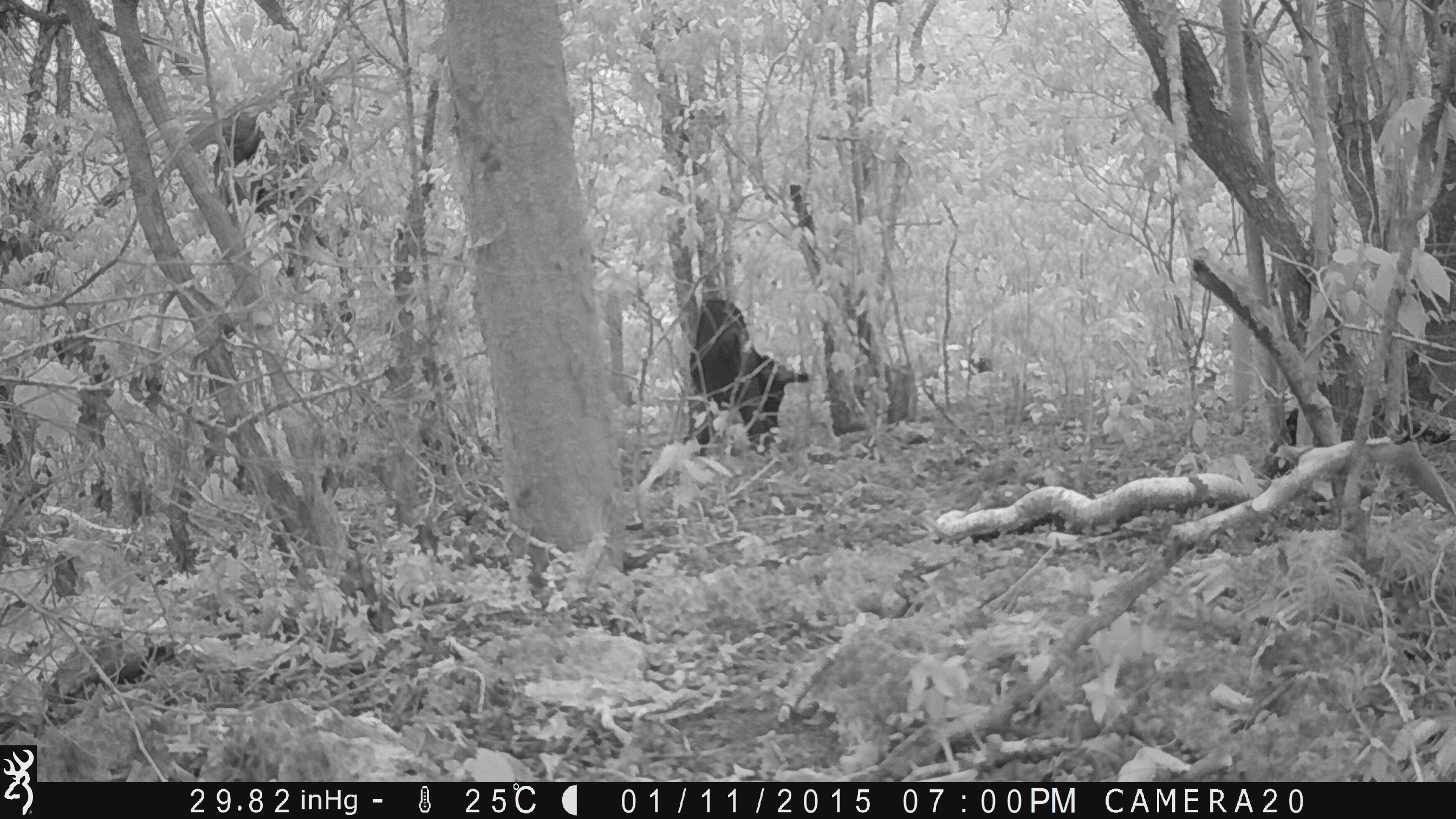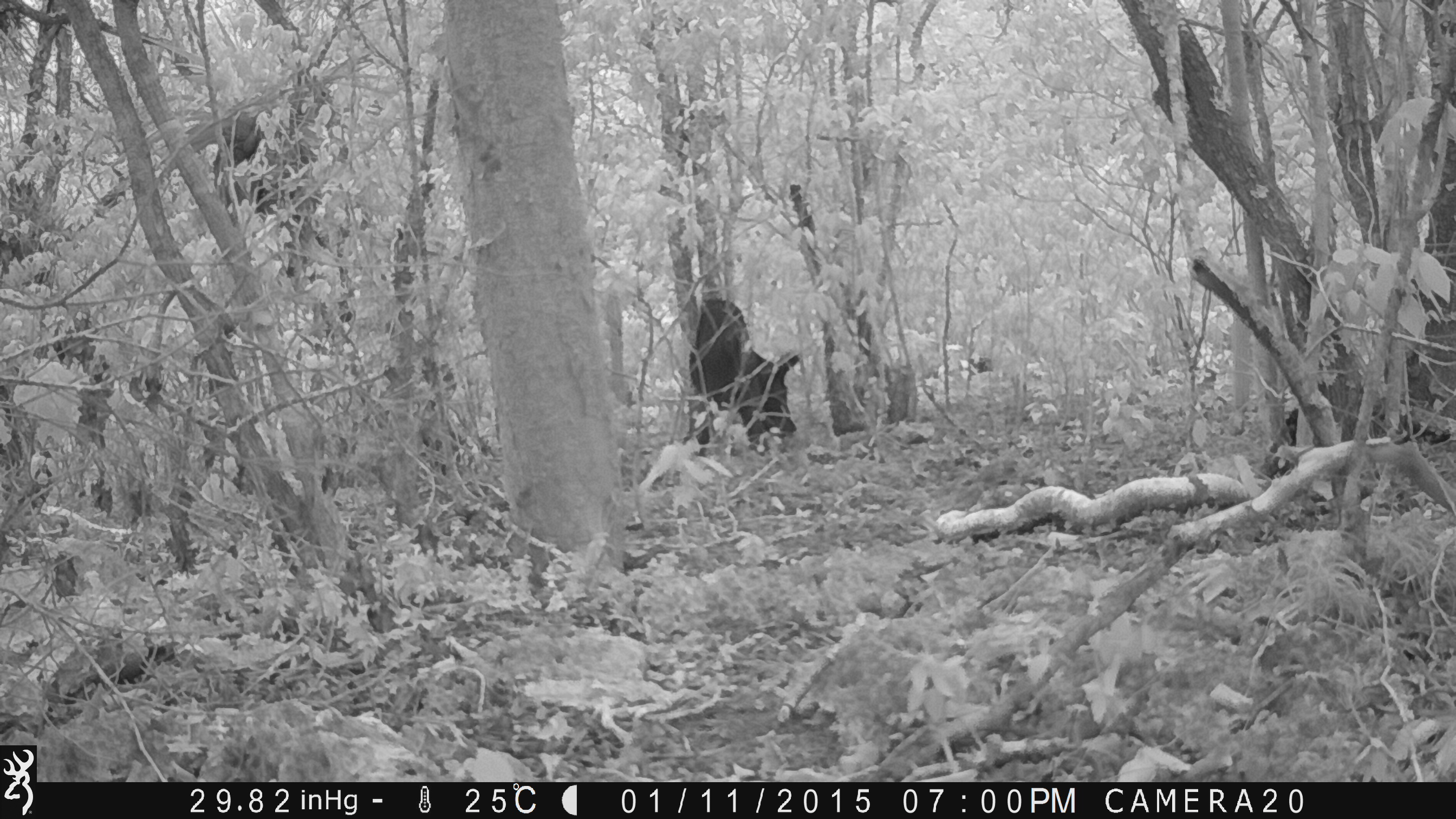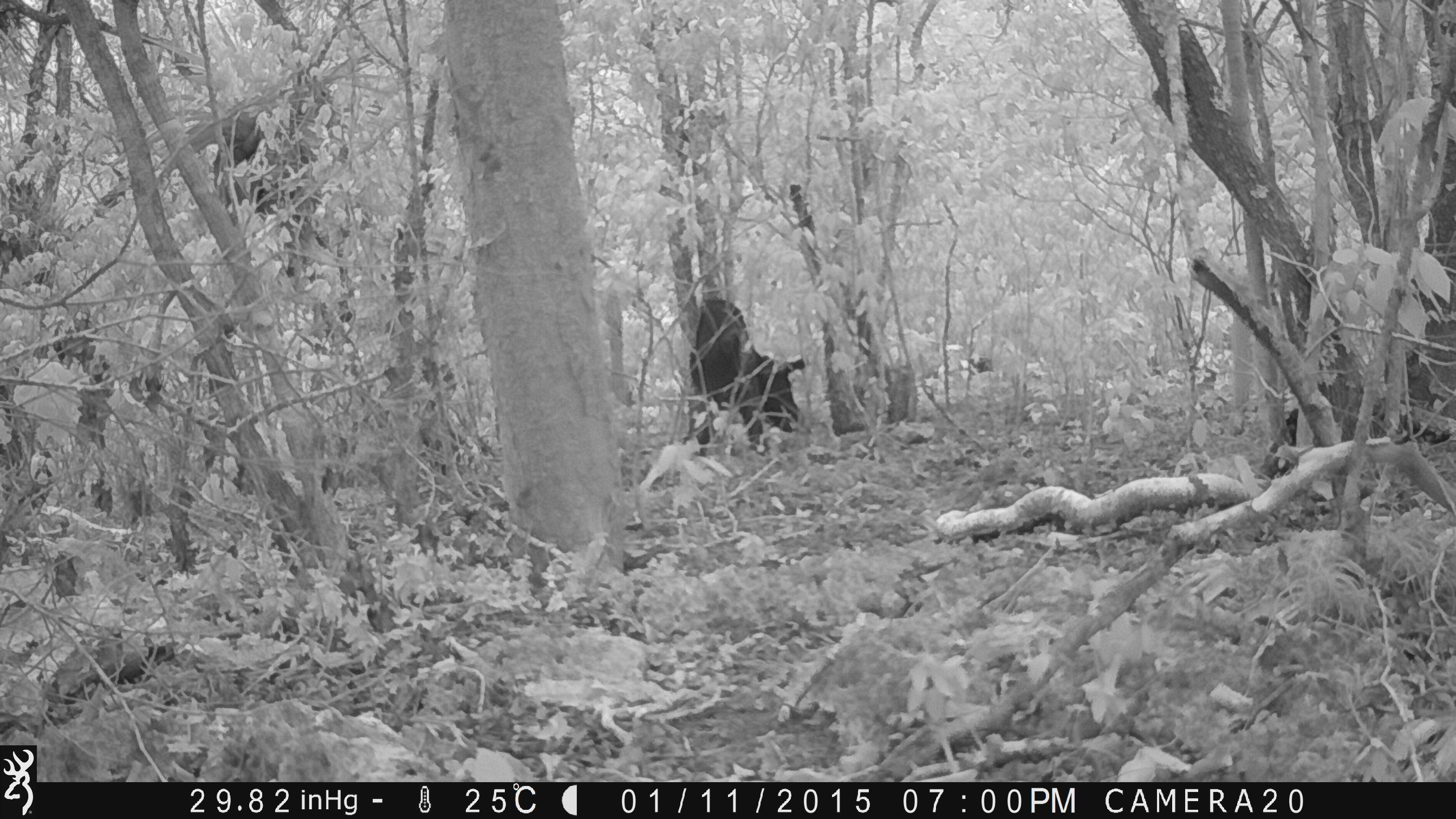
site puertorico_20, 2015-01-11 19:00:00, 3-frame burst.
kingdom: Animalia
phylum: Chordata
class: Mammalia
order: Artiodactyla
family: Bovidae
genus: Capra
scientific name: Capra hircus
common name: goat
Goat (Capra hircus).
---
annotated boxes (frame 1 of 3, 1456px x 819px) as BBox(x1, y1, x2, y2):
goat: BBox(680, 296, 808, 457)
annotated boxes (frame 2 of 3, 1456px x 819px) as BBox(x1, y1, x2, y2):
goat: BBox(677, 293, 806, 462)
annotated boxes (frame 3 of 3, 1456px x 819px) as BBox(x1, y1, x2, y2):
goat: BBox(679, 295, 813, 453)